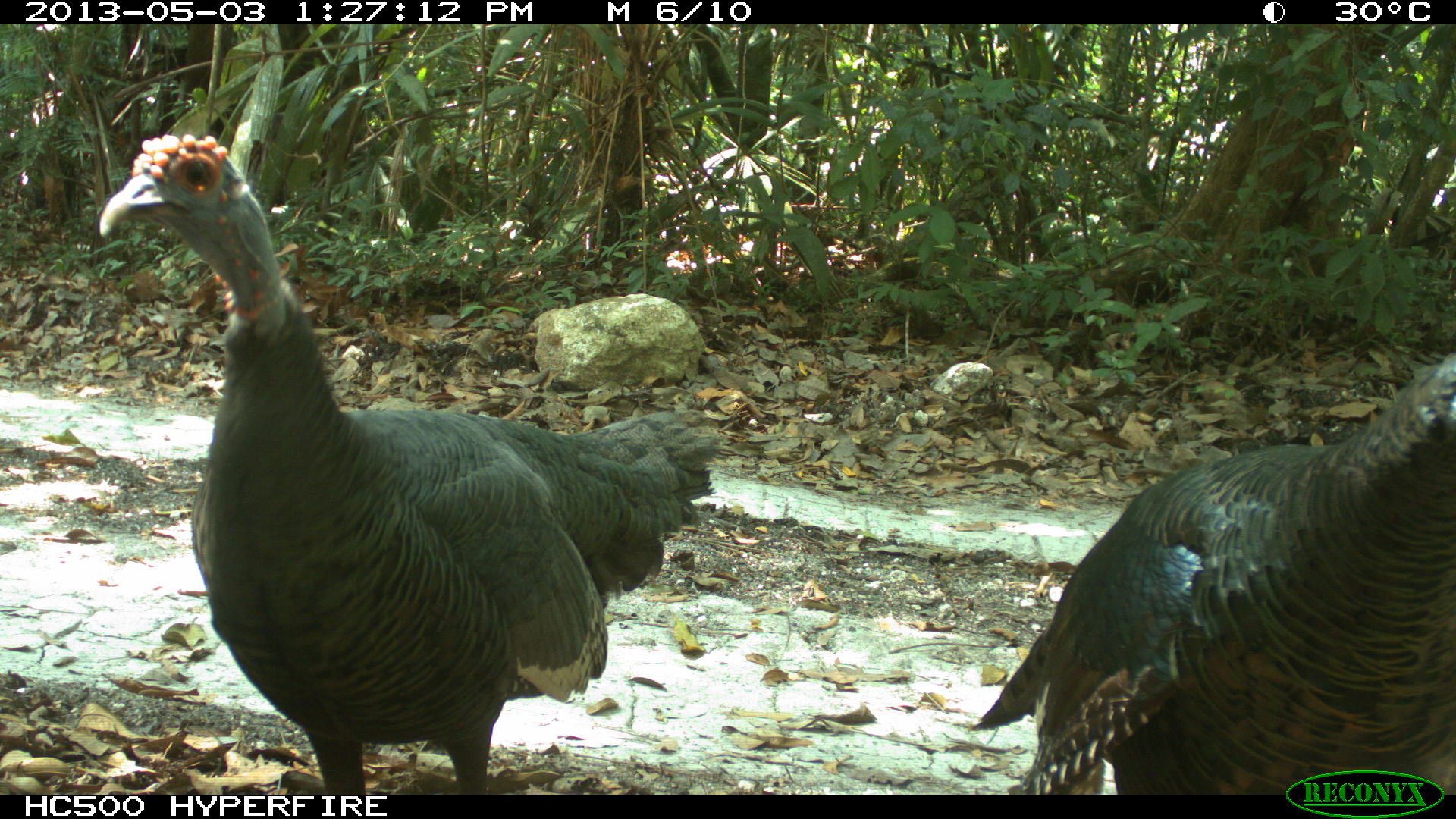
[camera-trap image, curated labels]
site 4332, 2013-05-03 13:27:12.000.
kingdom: Animalia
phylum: Chordata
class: Aves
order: Galliformes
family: Phasianidae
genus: Meleagris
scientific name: Meleagris ocellata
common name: ocellated turkey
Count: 2.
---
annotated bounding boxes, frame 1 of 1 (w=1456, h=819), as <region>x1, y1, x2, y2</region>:
meleagris ocellata: <region>97, 128, 717, 794</region>; <region>967, 350, 1456, 793</region>